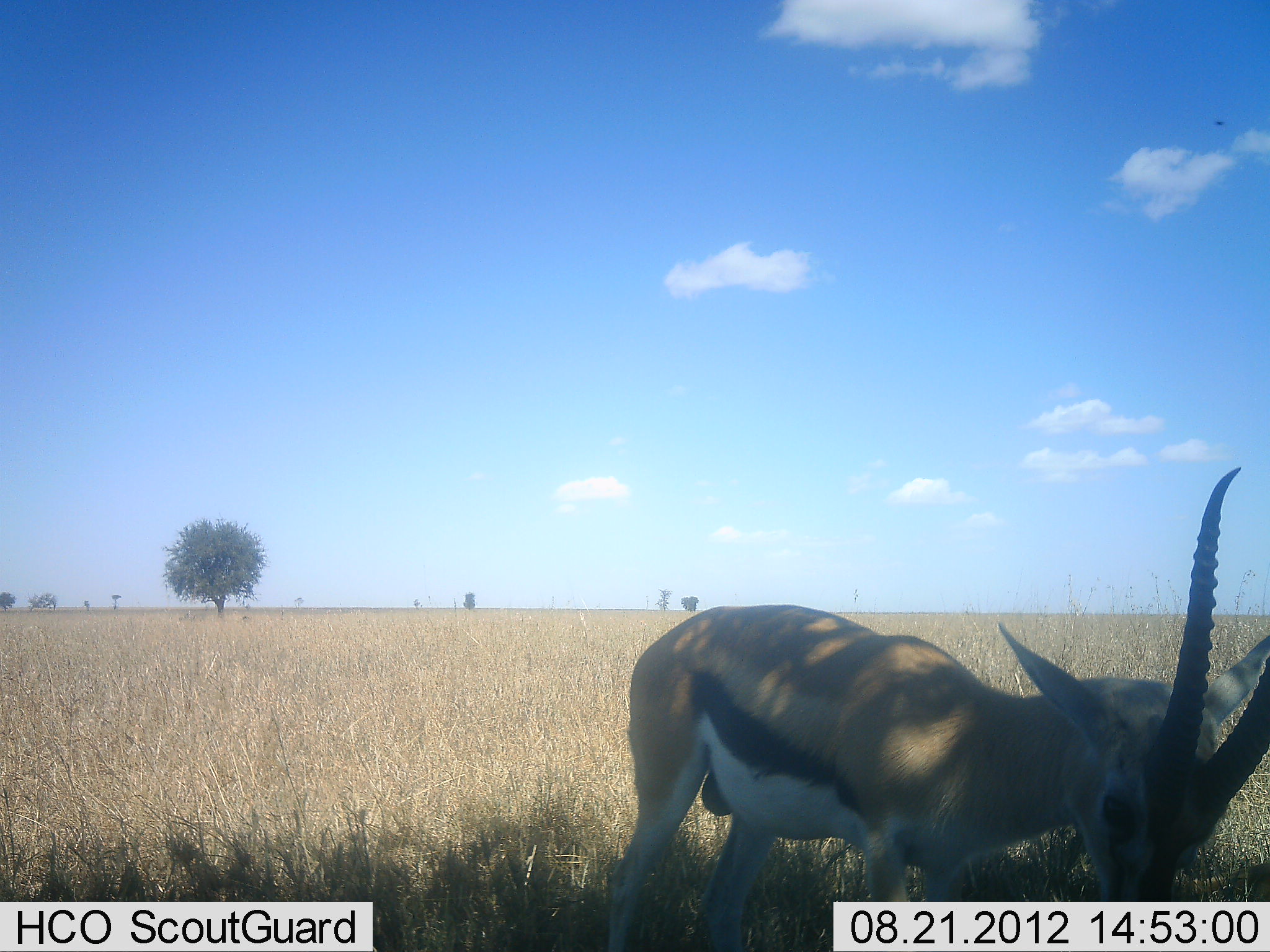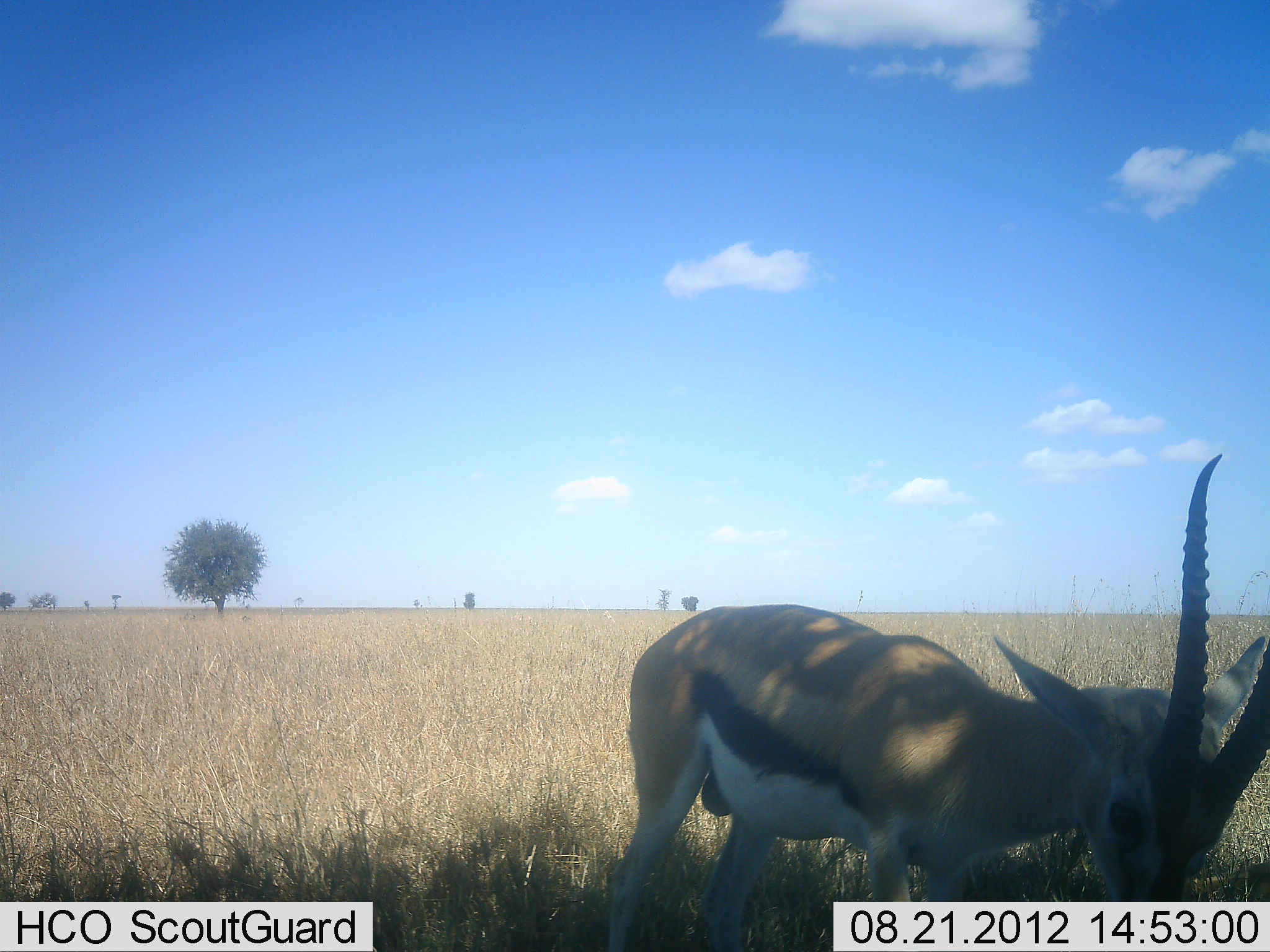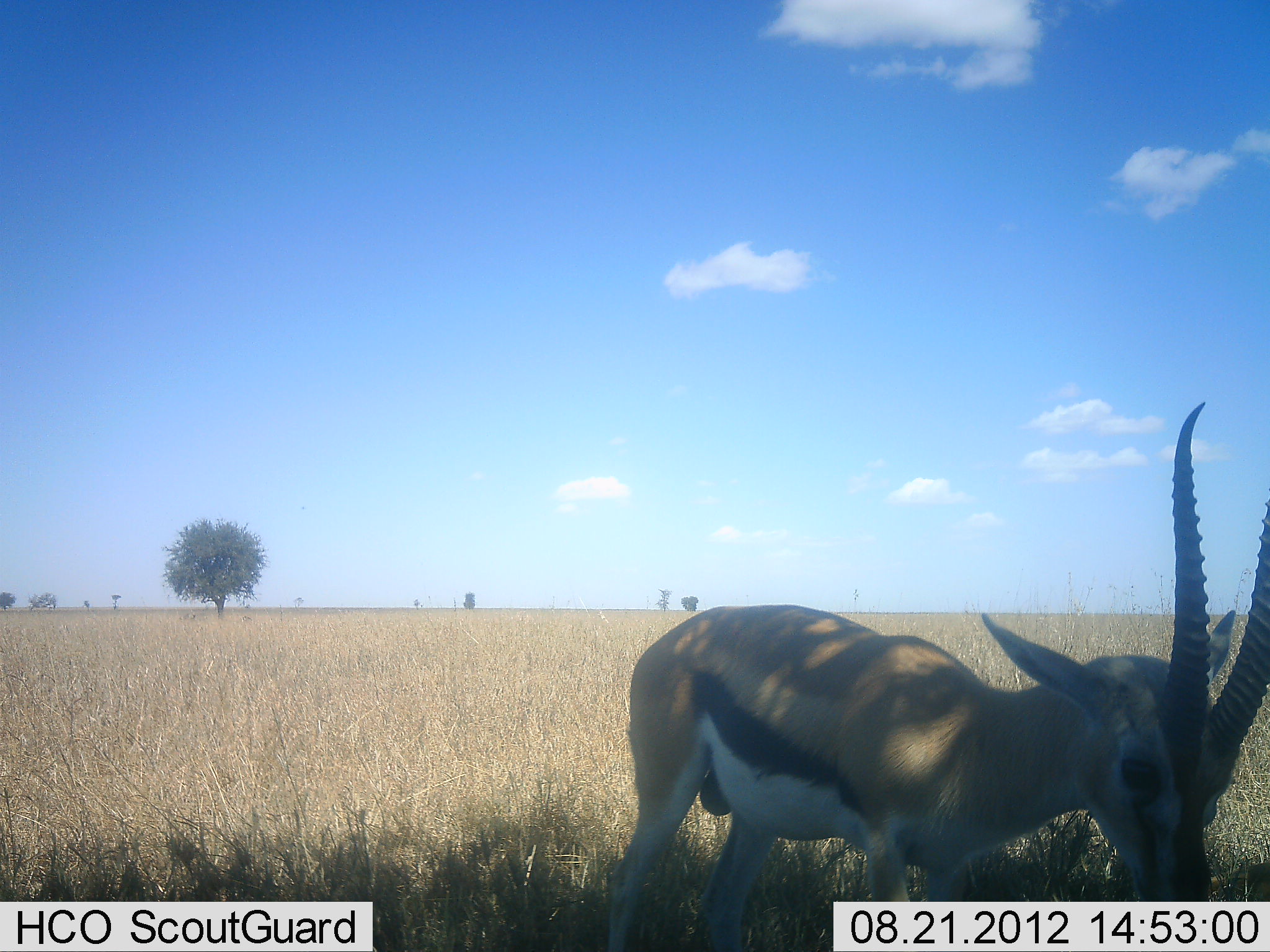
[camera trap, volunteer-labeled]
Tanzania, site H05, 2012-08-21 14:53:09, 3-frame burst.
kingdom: Animalia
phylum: Chordata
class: Mammalia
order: Artiodactyla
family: Bovidae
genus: Eudorcas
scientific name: Eudorcas thomsonii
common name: thomson's gazelle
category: gazellethomsons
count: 1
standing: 30%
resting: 0%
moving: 0%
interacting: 0%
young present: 0%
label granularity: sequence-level